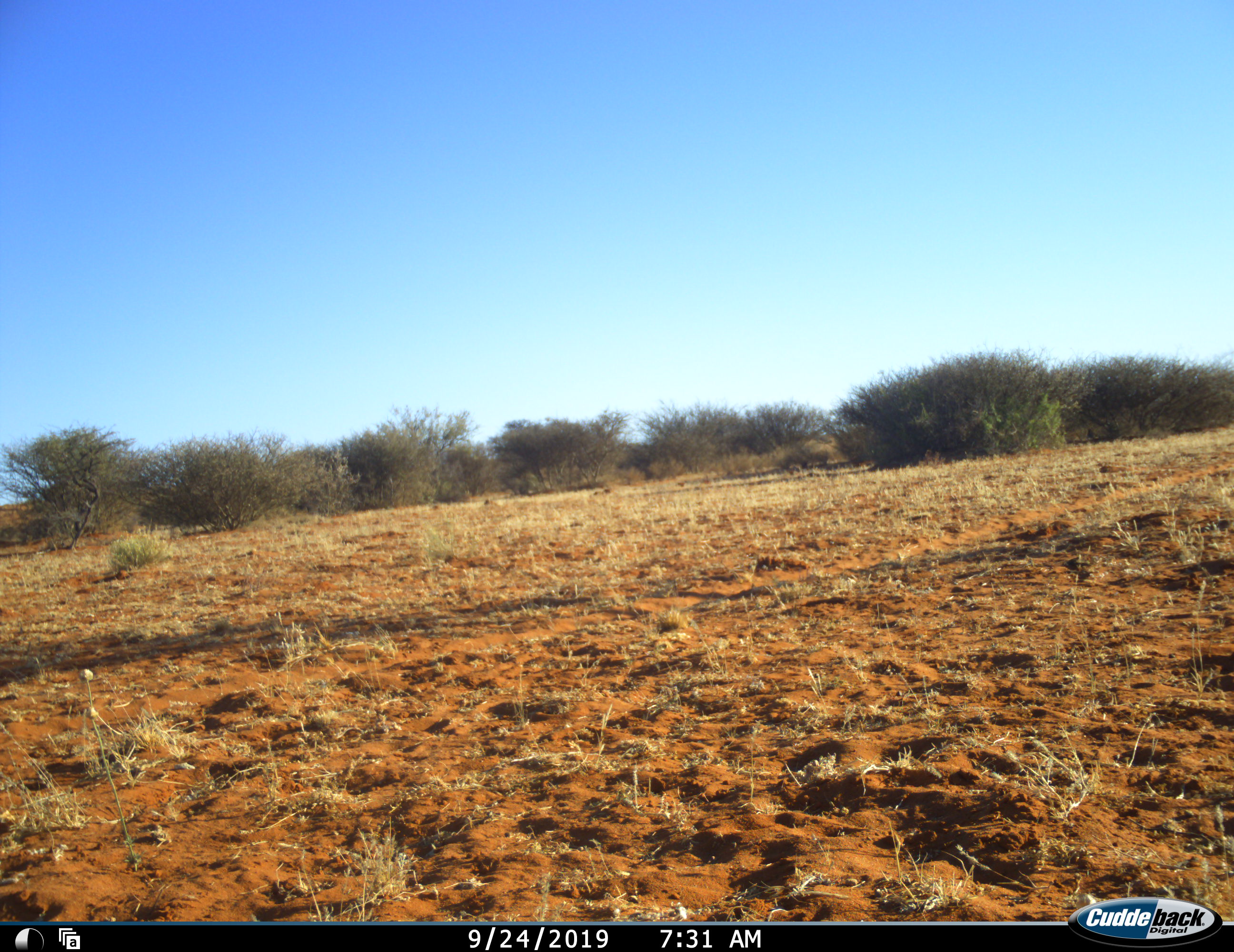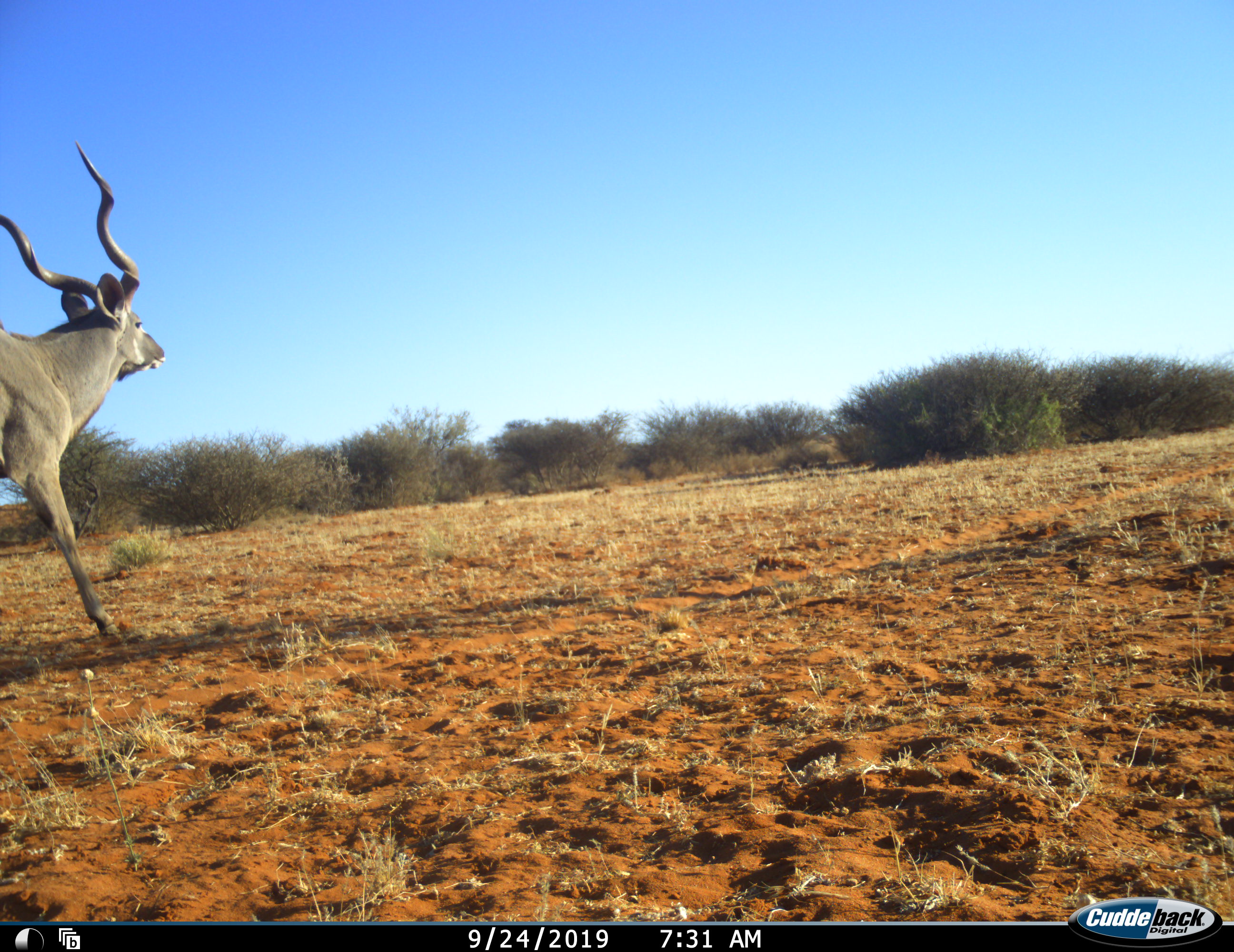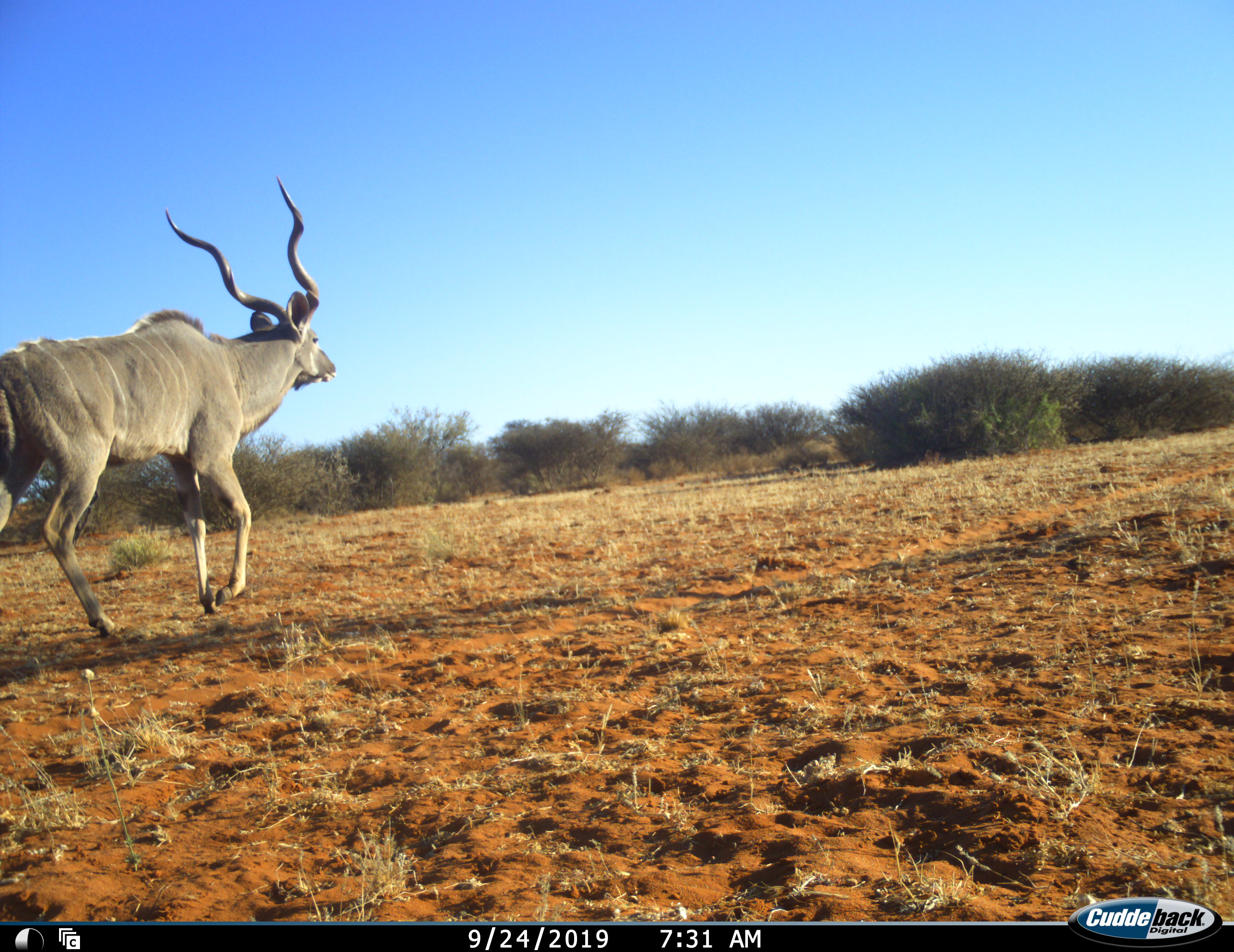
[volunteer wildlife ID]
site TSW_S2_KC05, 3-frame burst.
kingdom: Animalia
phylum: Chordata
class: Mammalia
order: Artiodactyla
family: Bovidae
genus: Tragelaphus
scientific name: Tragelaphus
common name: kudu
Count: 1.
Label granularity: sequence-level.